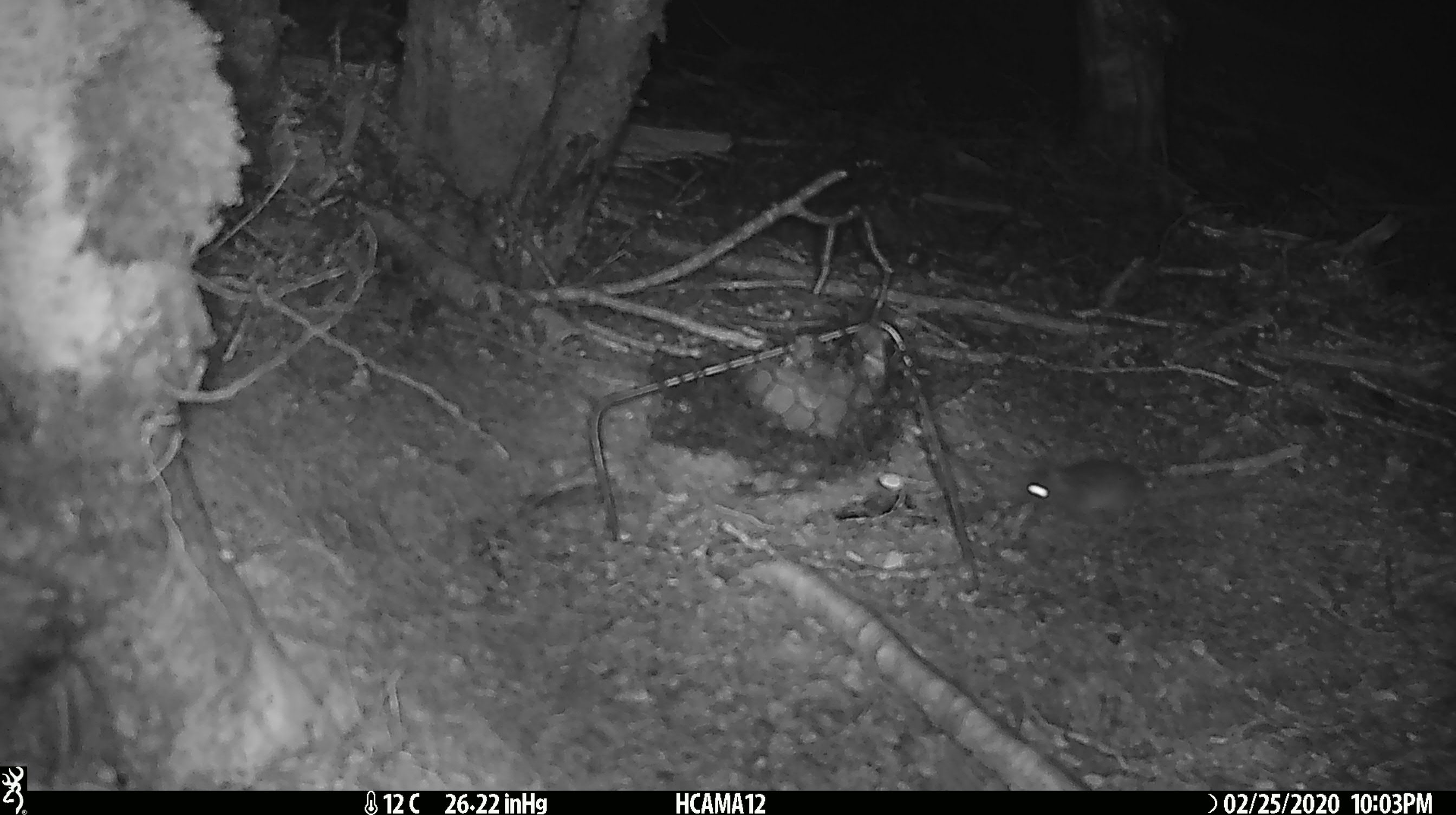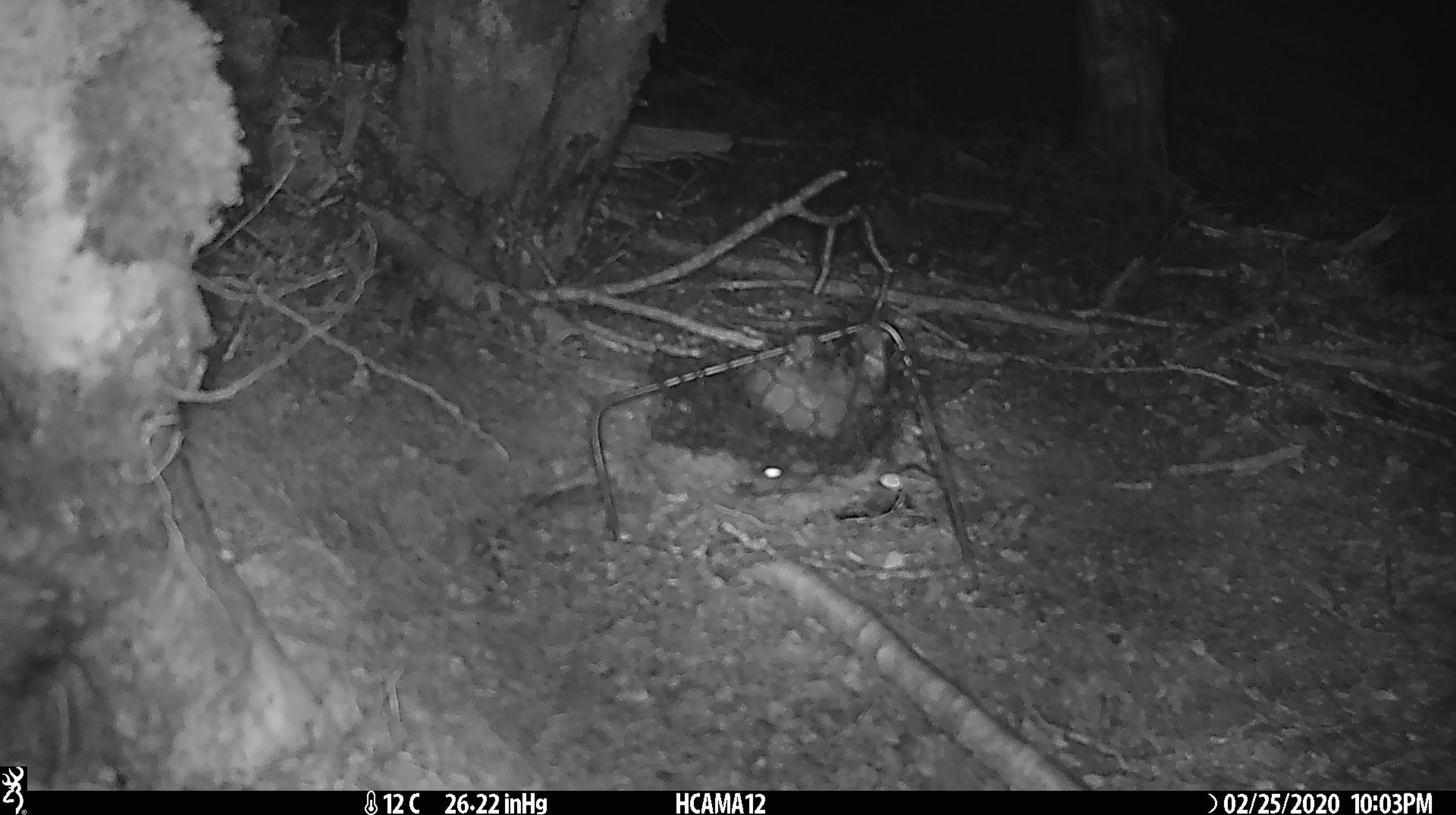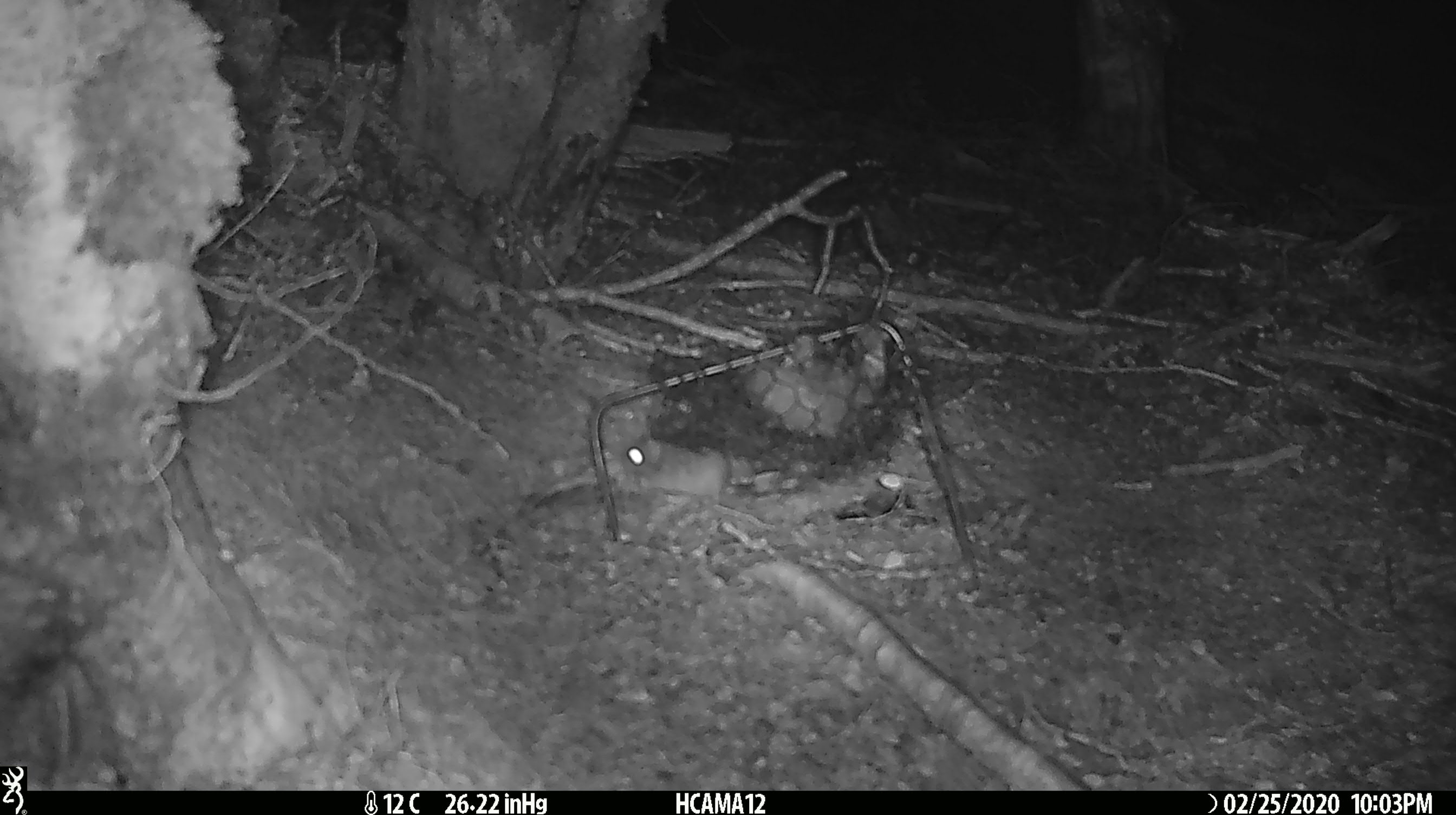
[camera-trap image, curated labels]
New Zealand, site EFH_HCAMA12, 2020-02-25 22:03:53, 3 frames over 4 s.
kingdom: Animalia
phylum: Chordata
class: Mammalia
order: Rodentia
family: Muridae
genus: Mus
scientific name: Mus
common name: mouse